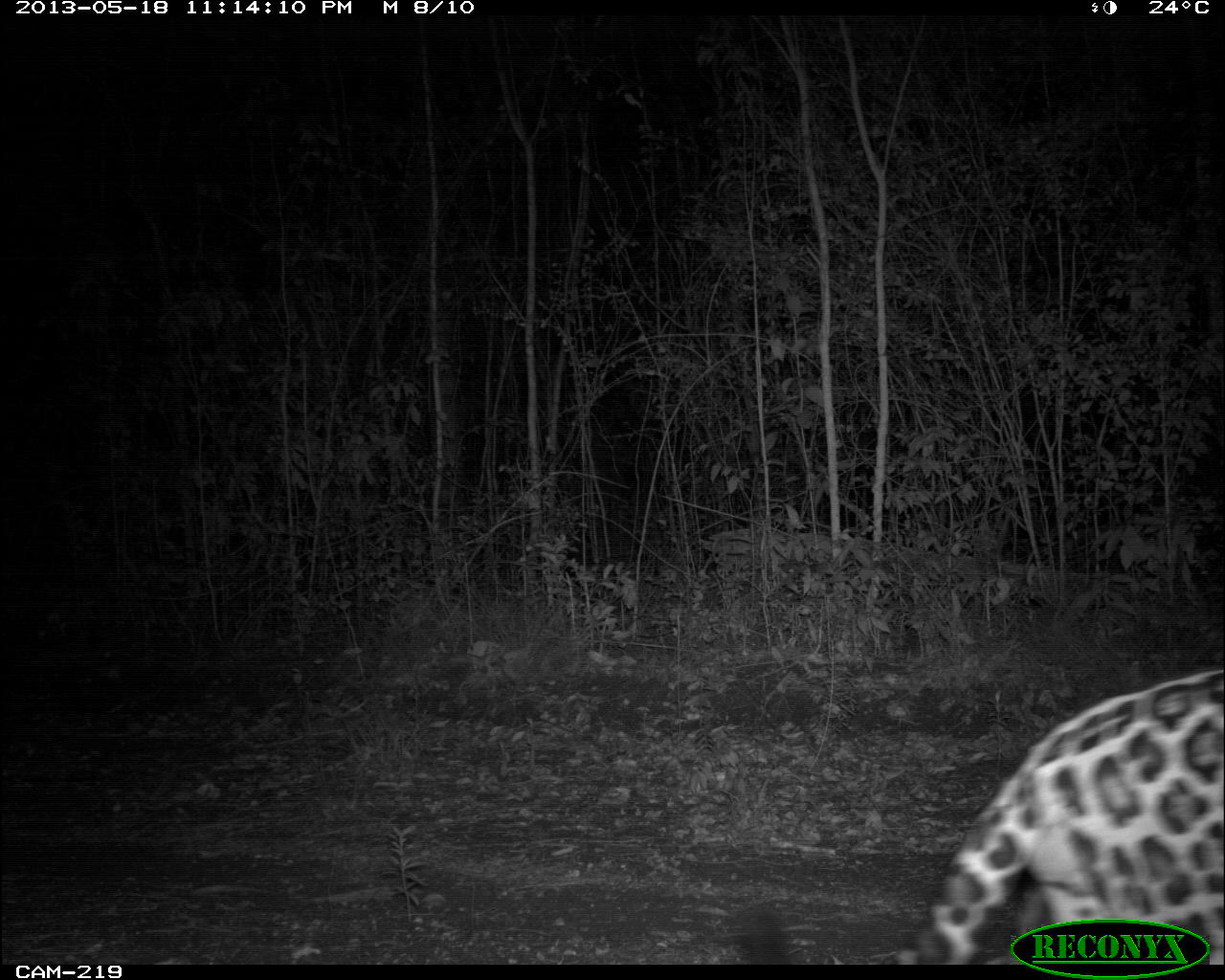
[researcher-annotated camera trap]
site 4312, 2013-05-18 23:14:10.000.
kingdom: Animalia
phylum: Chordata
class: Mammalia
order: Carnivora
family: Felidae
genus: Panthera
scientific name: Panthera onca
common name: jaguar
Panthera onca (jaguar), count 1, sex male.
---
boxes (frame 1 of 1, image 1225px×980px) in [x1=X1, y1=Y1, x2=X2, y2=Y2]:
panthera onca: [x1=722, y1=664, x2=1225, y2=965]